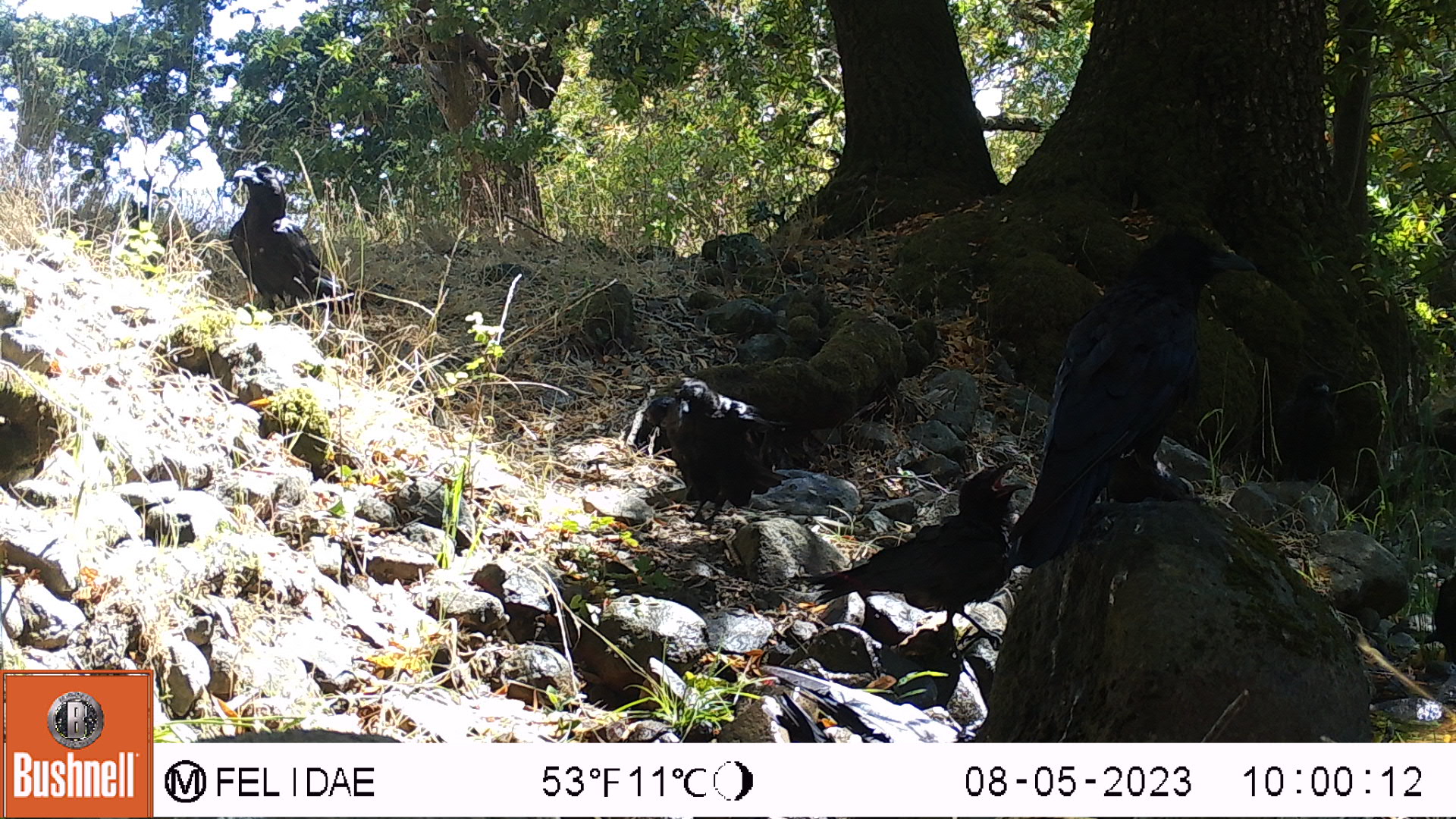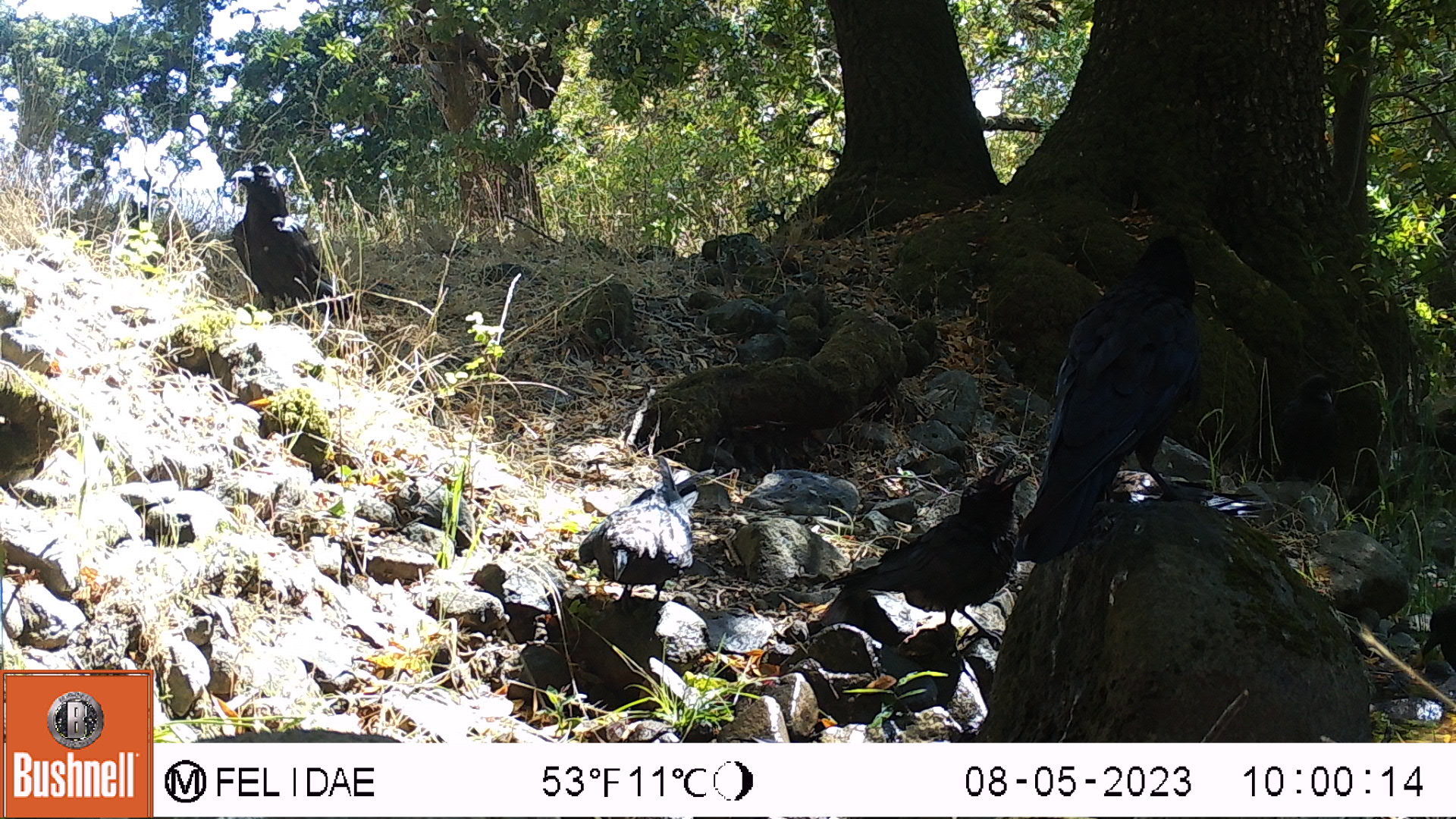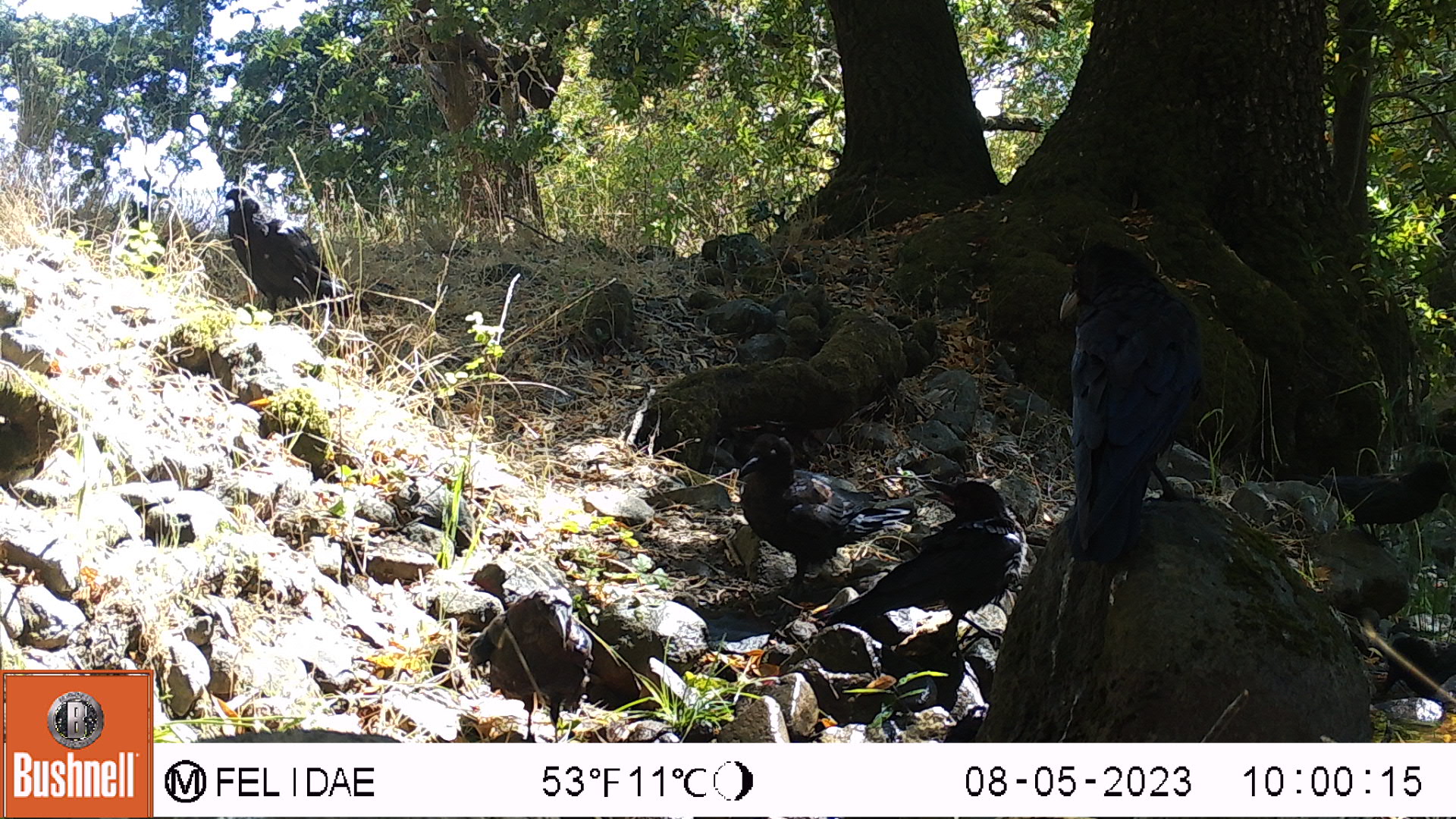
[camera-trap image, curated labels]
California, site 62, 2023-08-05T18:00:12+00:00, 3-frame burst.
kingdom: Animalia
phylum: Chordata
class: Aves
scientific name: Aves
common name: bird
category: unknown bird